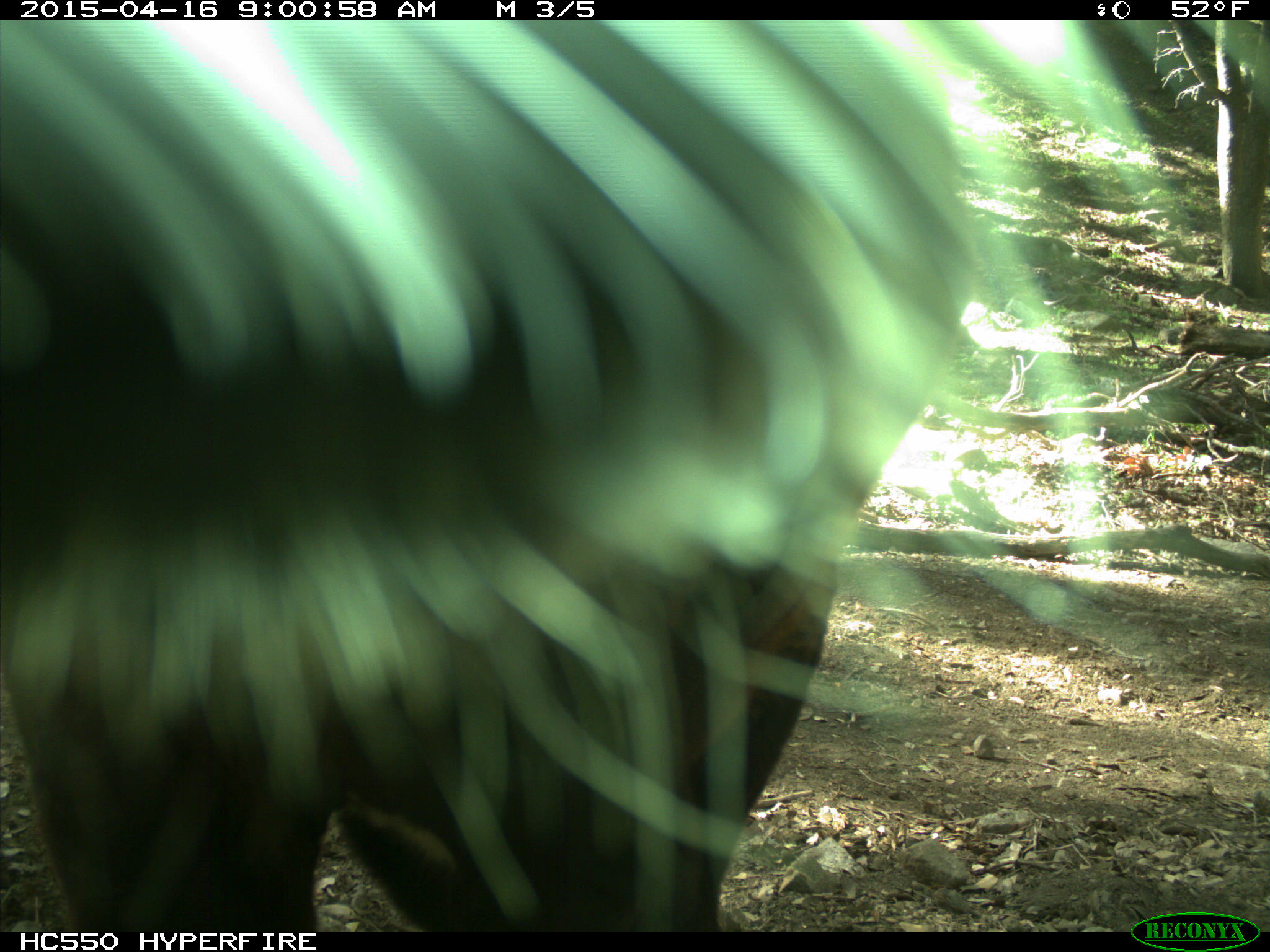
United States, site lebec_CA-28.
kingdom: Animalia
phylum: Chordata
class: Mammalia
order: Artiodactyla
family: Bovidae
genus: Bos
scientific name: Bos taurus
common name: domestic cow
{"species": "Bos taurus (domestic cow)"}